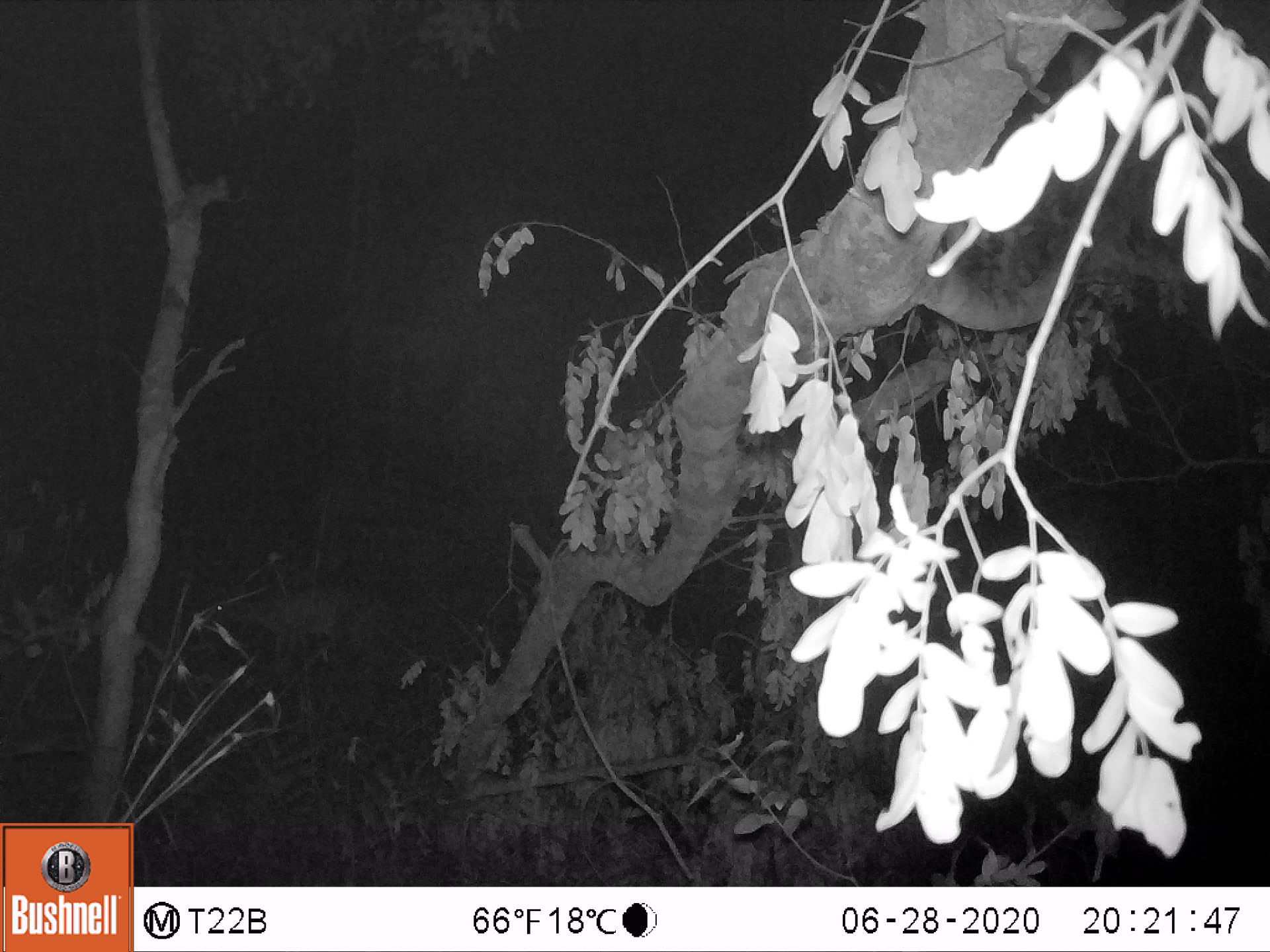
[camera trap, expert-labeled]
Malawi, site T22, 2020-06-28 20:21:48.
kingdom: Animalia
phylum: Chordata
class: Mammalia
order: Artiodactyla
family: Bovidae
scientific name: Antilopinae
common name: small antelope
Small antelope (Antilopinae), count 1.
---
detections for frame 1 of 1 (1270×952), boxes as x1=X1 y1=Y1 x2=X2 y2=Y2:
small antelope: x1=186 y1=569 x2=396 y2=701